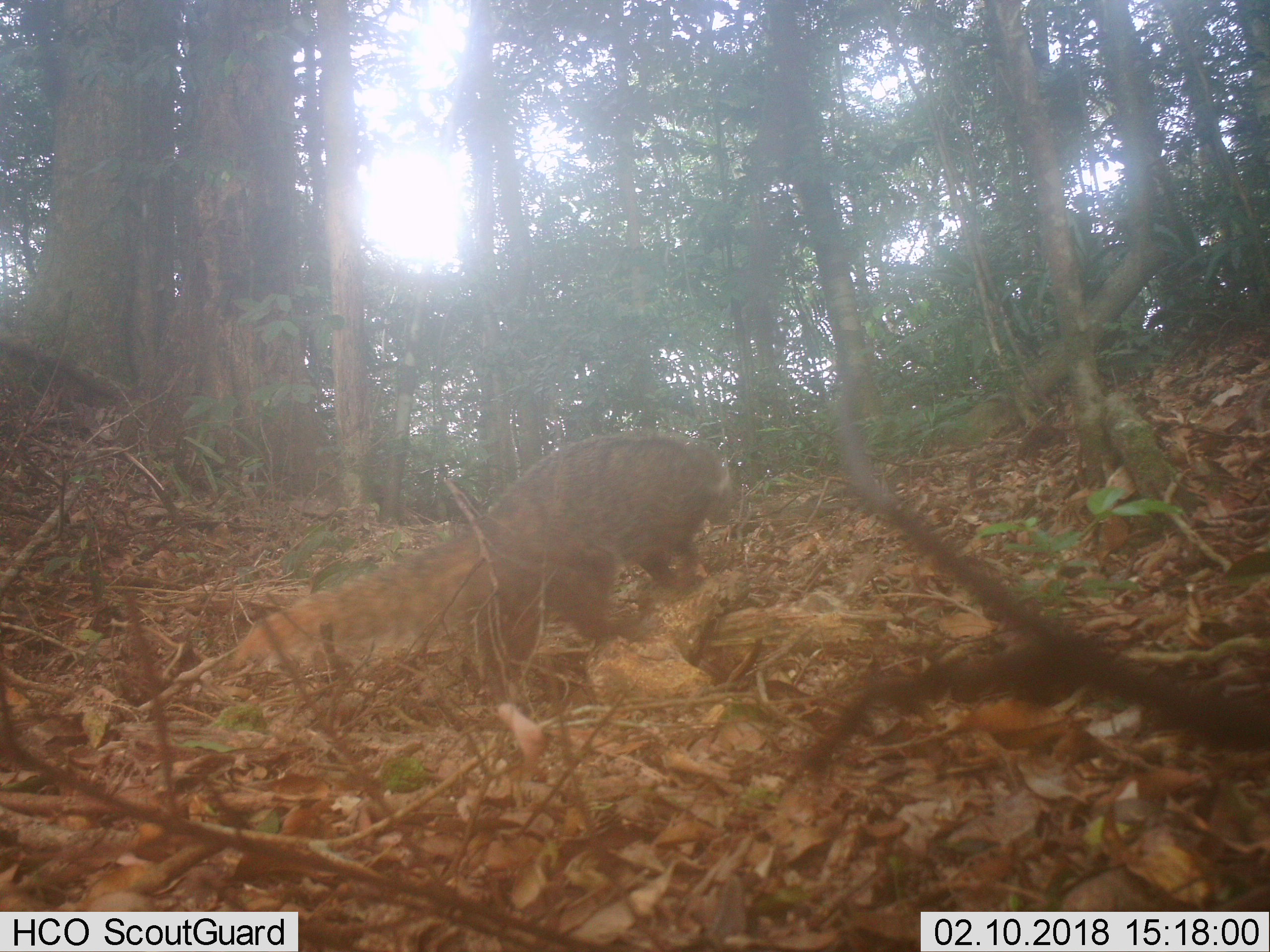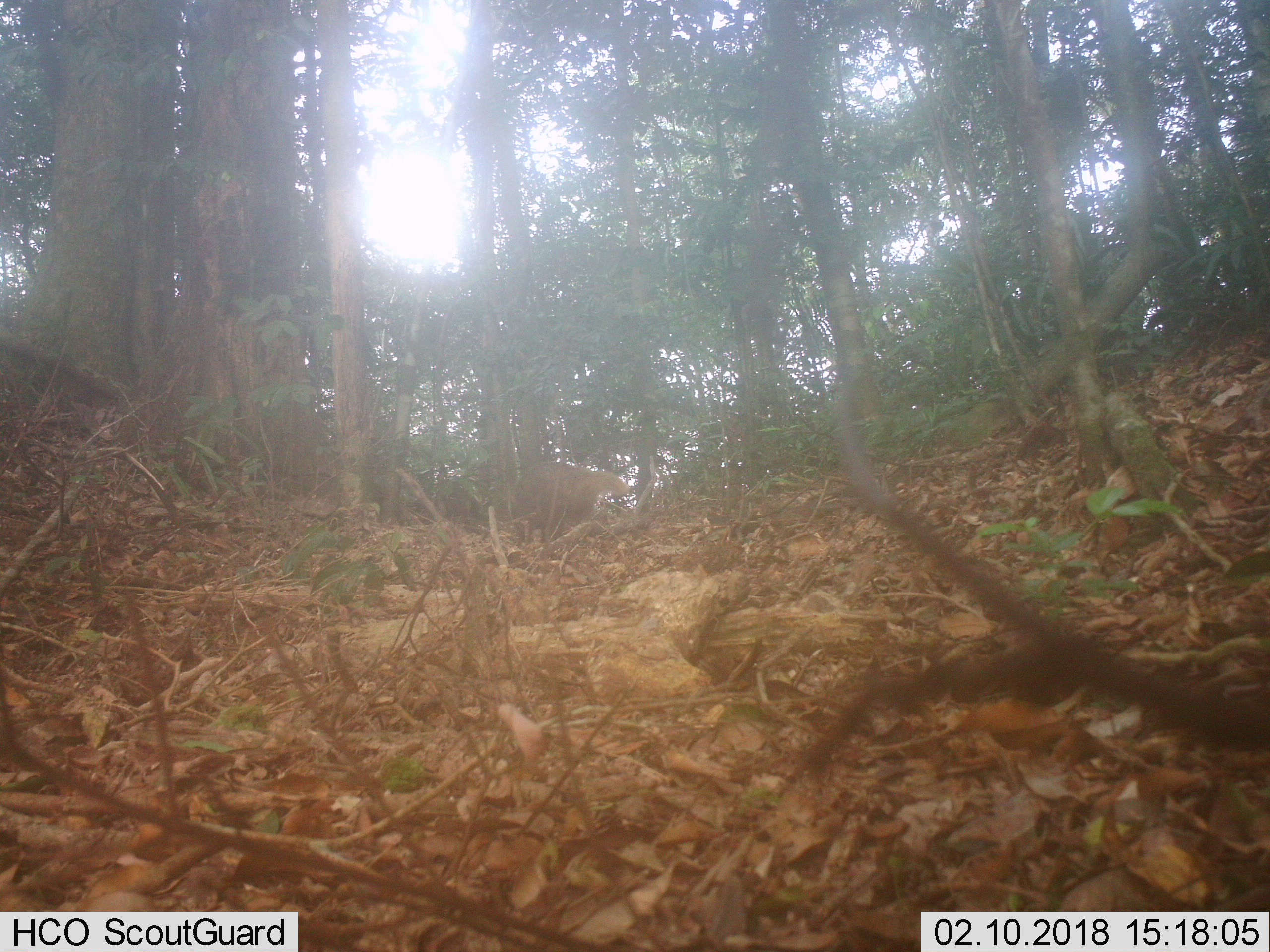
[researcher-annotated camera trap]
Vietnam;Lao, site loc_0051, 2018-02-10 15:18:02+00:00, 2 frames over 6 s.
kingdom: Animalia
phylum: Chordata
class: Mammalia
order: Carnivora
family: Herpestidae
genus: Urva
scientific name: Urva urva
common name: crab-eating mongoose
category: crab eating mongoose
Crab eating mongoose (crab-eating mongoose) (Urva urva). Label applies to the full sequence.